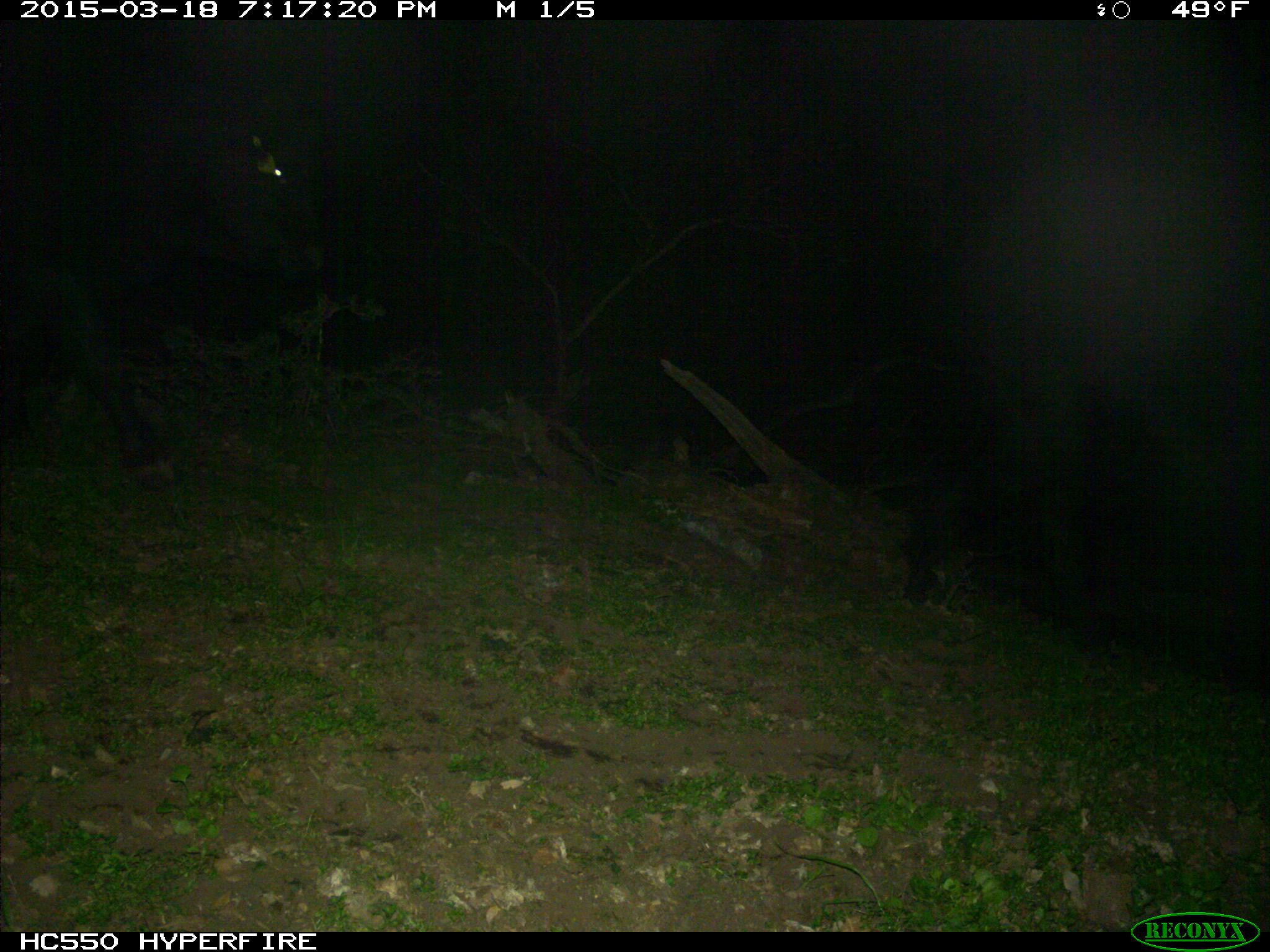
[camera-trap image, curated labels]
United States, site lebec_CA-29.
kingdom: Animalia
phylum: Chordata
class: Mammalia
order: Artiodactyla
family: Bovidae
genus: Bos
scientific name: Bos taurus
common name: domestic cow